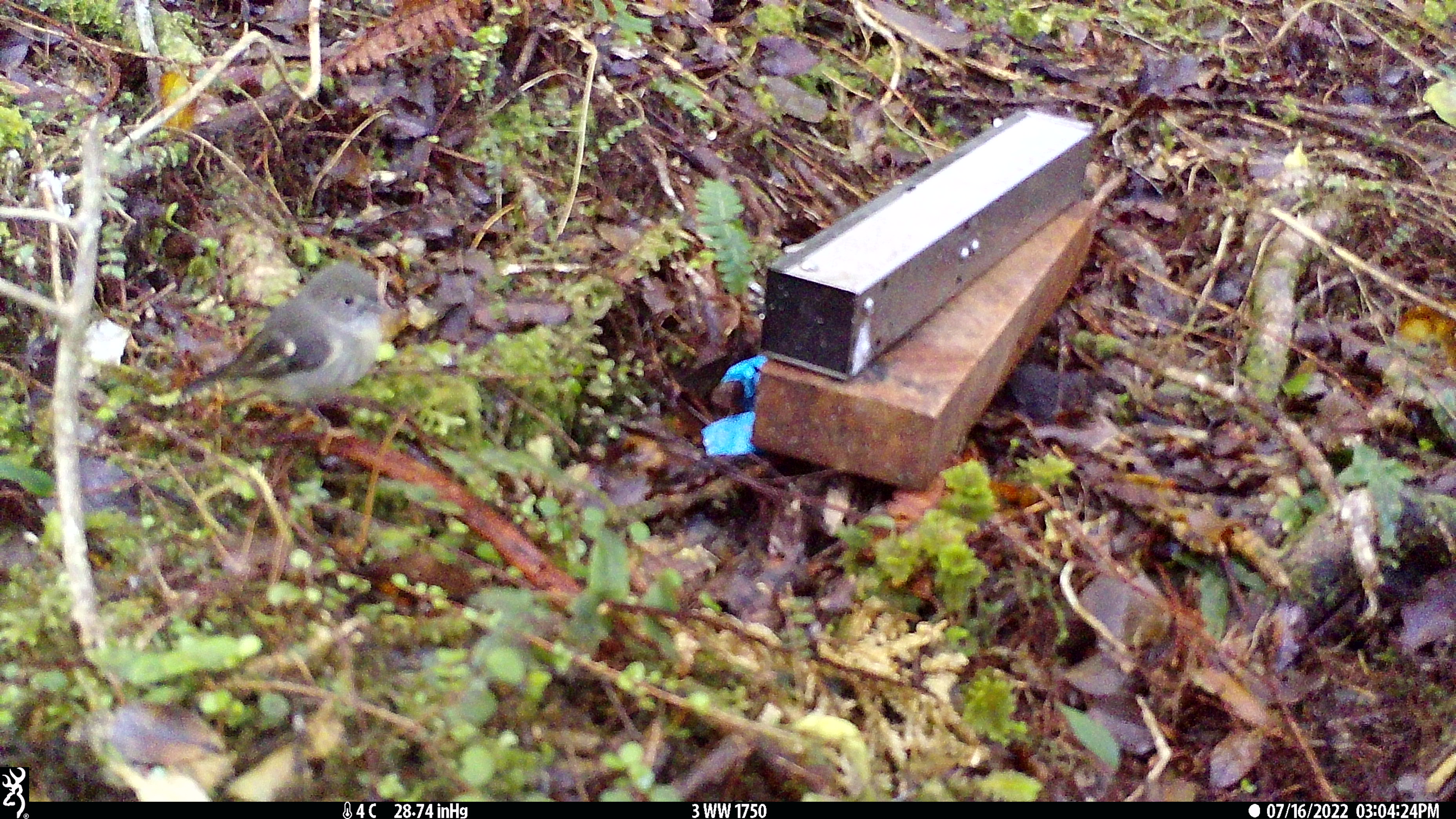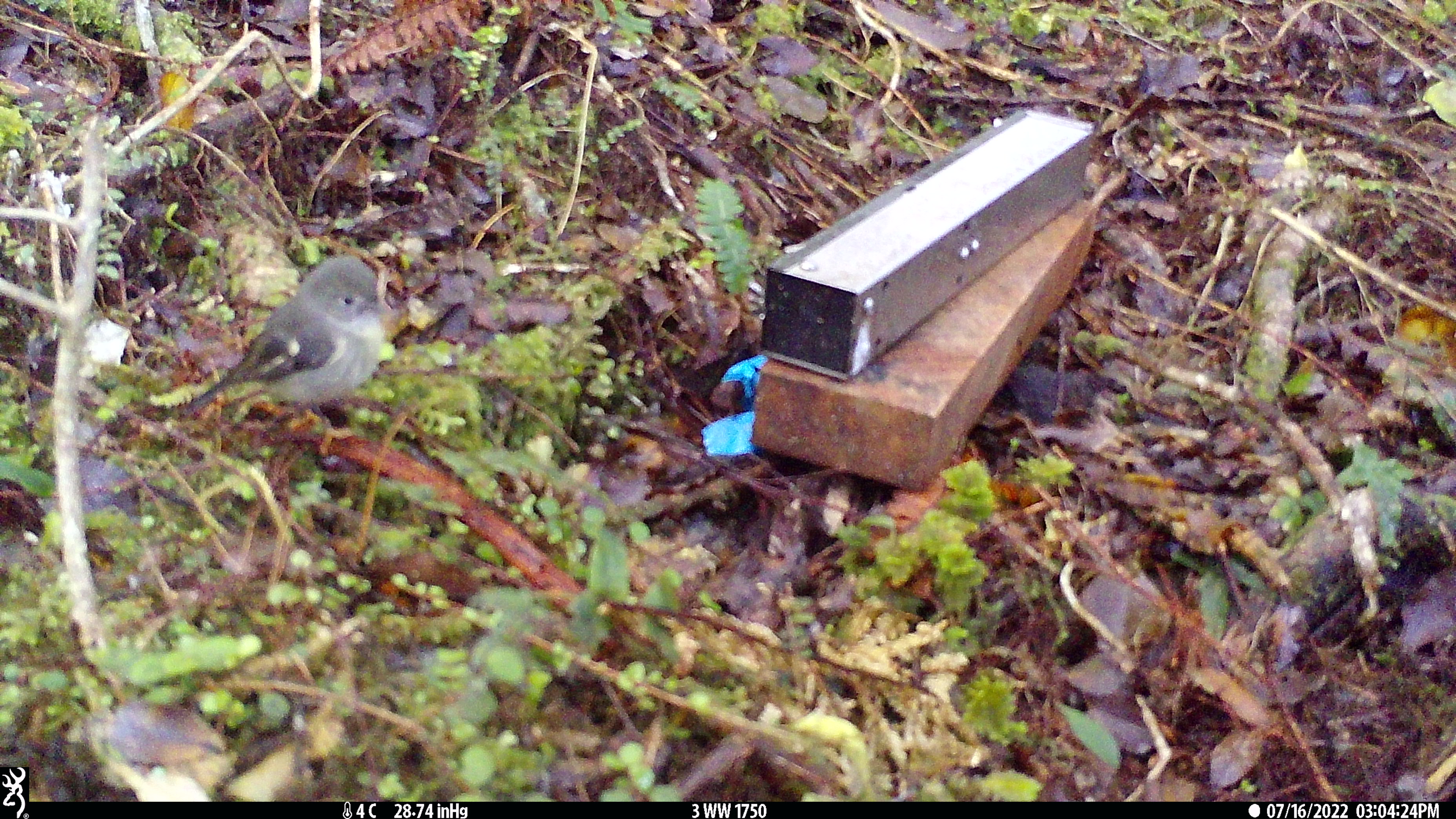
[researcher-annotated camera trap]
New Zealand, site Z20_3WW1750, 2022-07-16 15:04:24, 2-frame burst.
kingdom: Animalia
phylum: Chordata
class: Aves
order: Passeriformes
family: Petroicidae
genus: Petroica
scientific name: Petroica macrocephala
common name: tomtit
Tomtit (Petroica macrocephala).